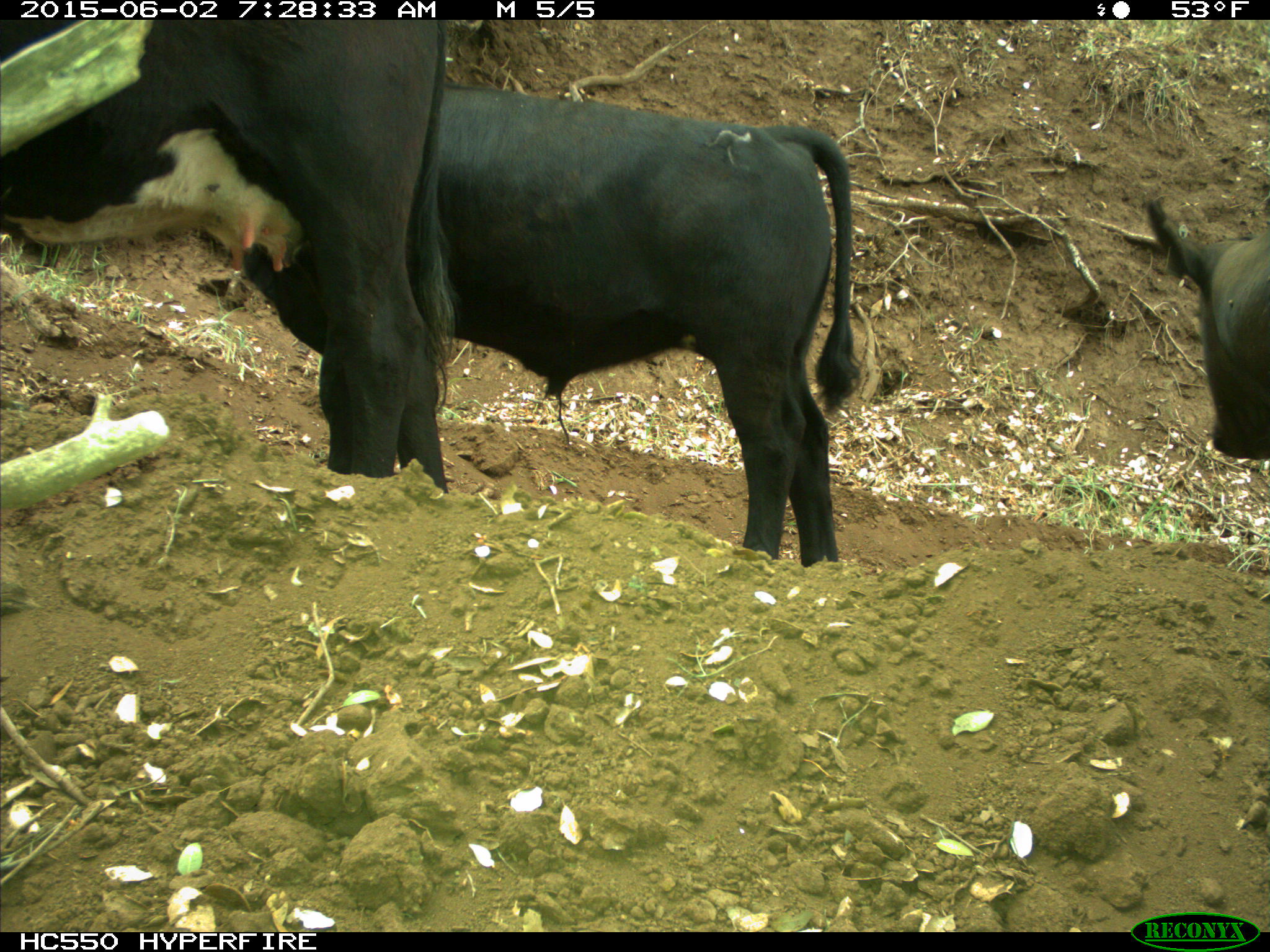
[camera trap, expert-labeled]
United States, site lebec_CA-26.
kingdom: Animalia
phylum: Chordata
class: Mammalia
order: Artiodactyla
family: Bovidae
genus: Bos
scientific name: Bos taurus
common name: domestic cow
Bos taurus (domestic cow).